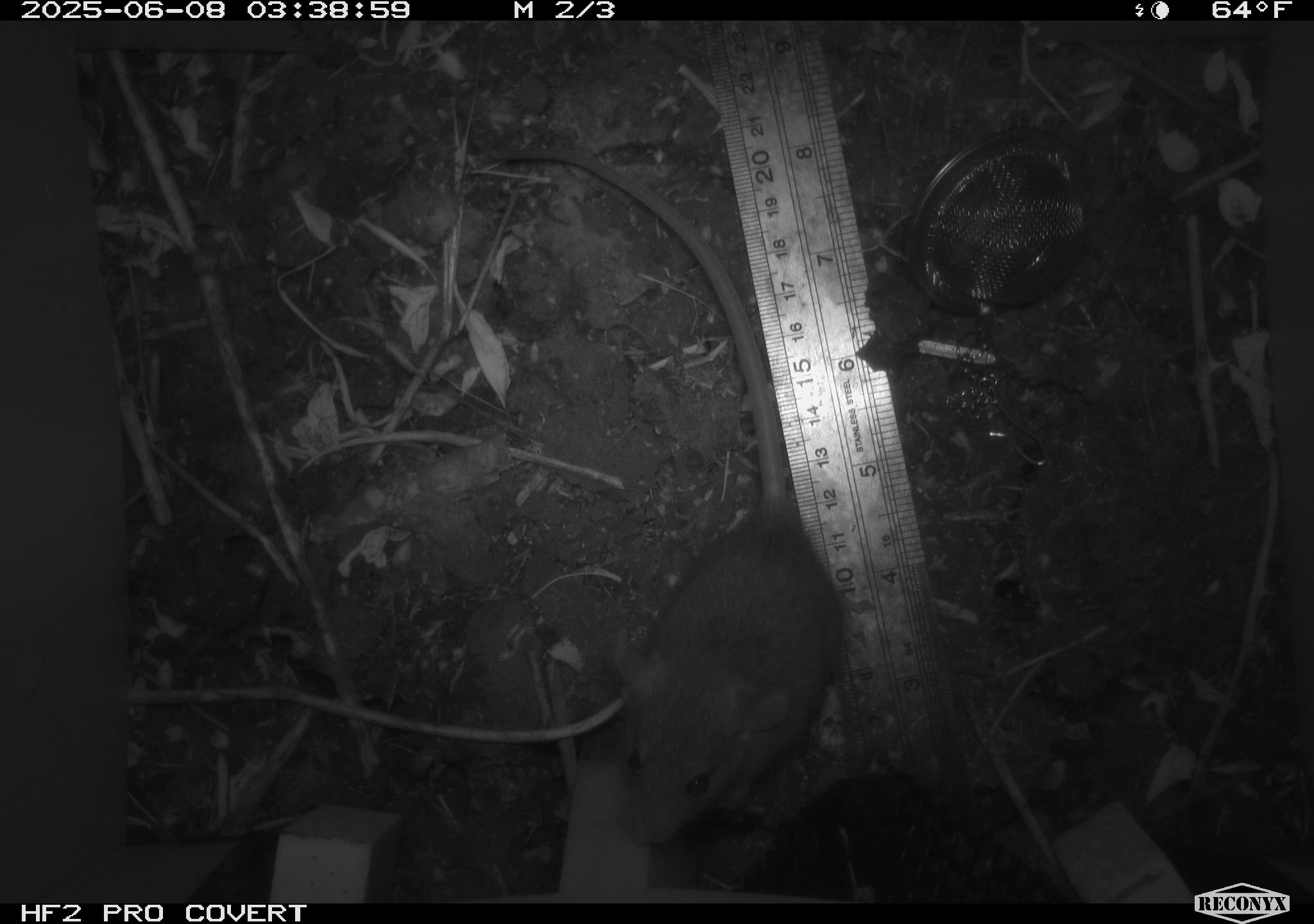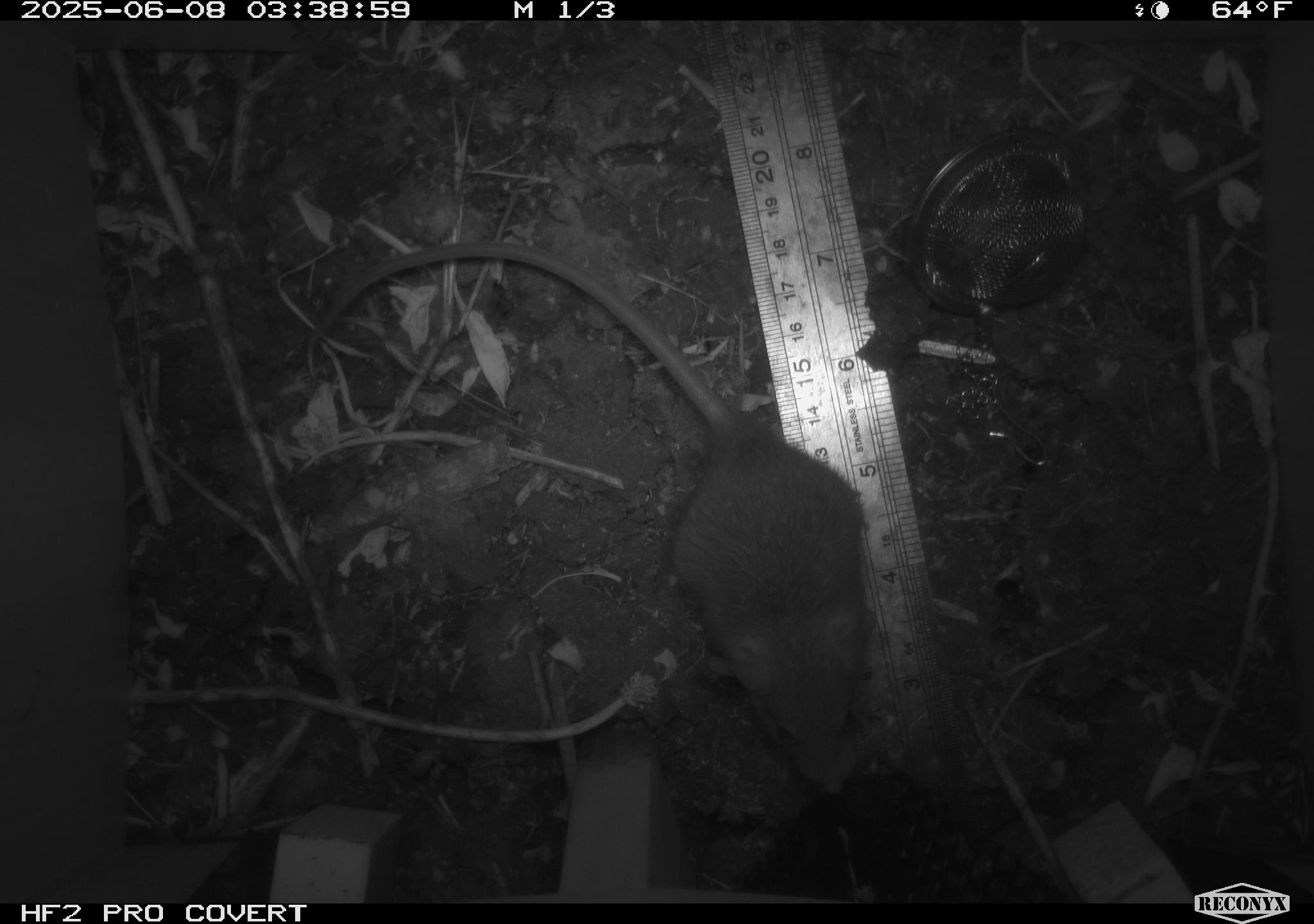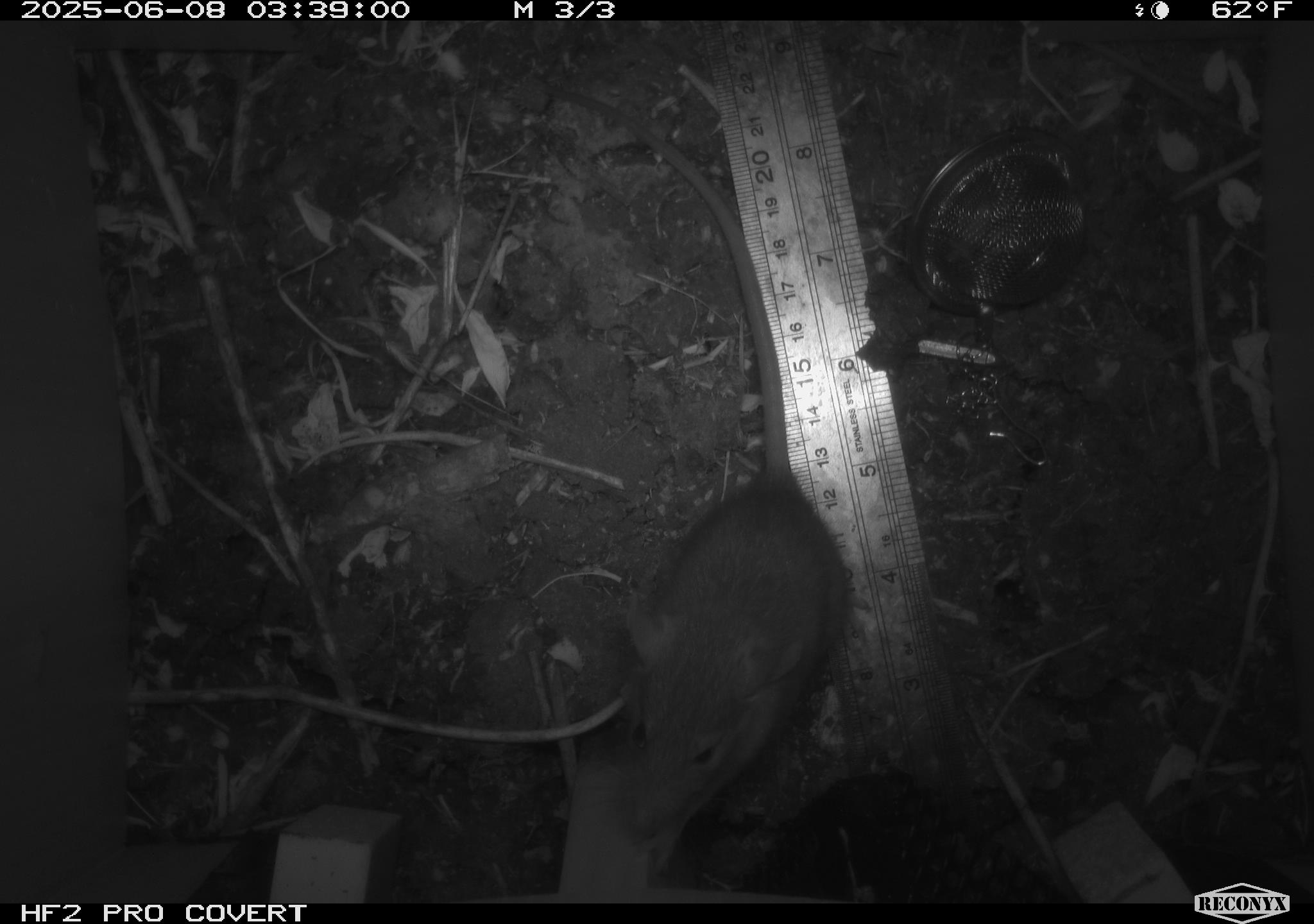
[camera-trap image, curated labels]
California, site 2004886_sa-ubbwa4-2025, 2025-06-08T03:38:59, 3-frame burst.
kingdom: Animalia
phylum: Chordata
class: Mammalia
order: Rodentia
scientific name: Rodentia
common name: rodent